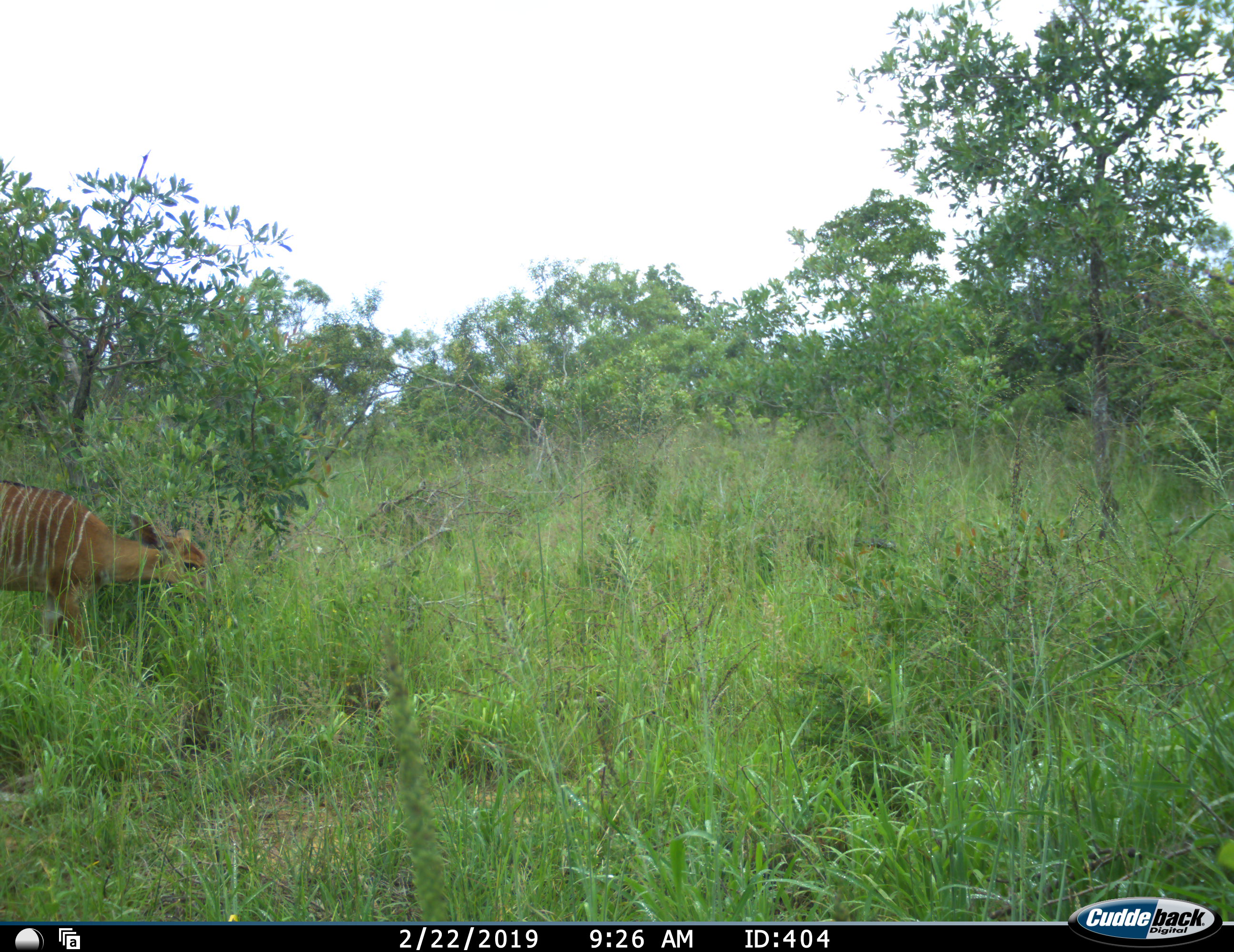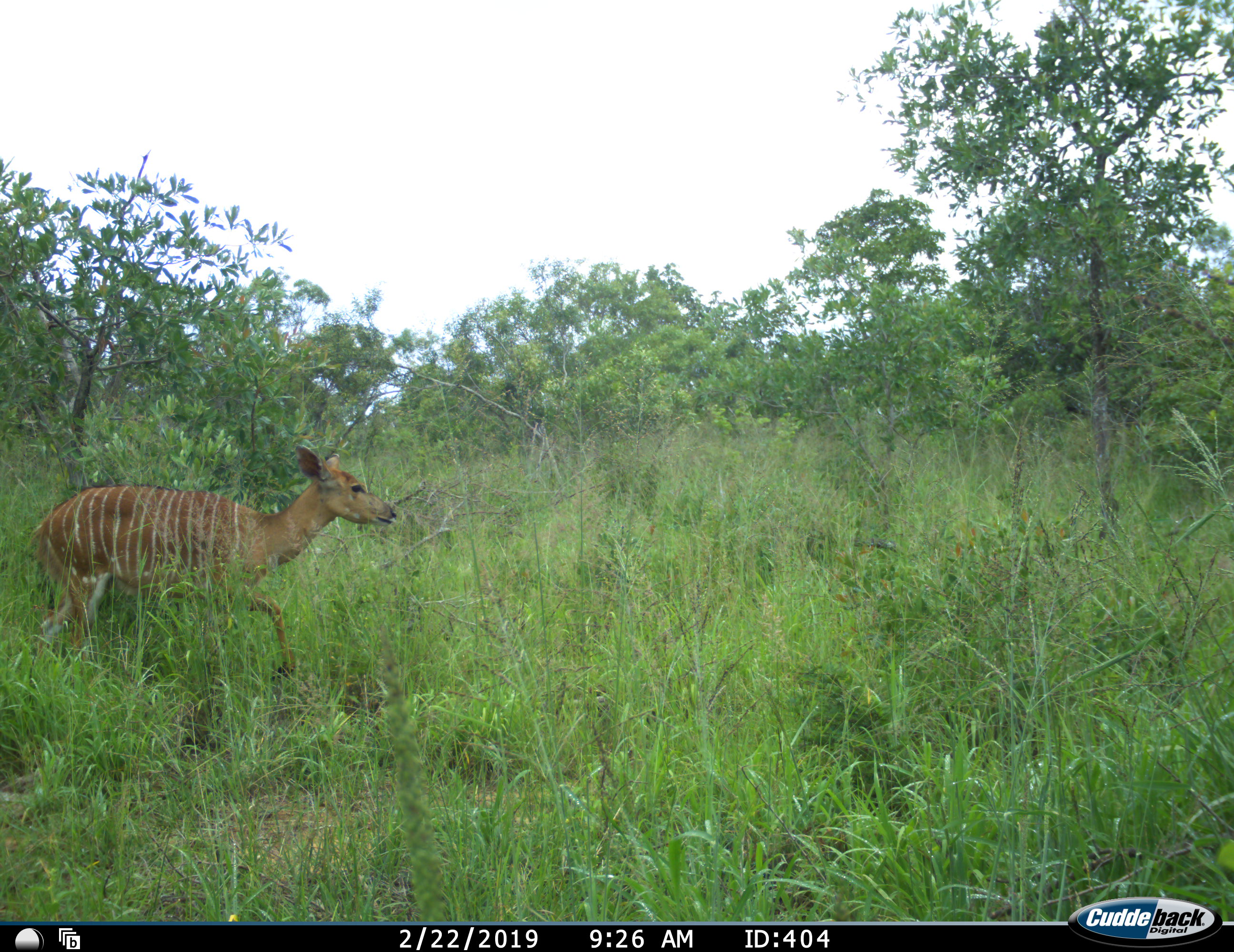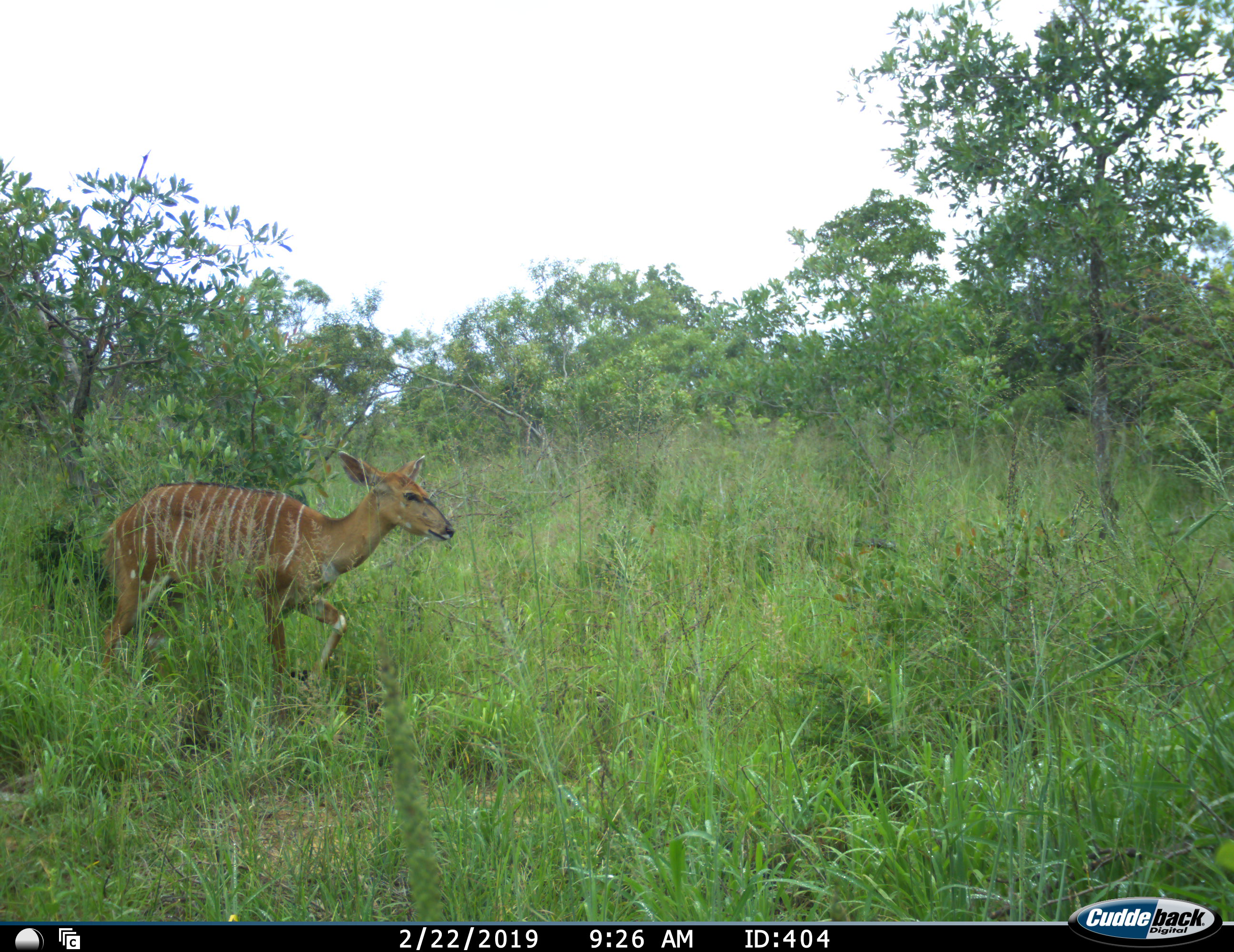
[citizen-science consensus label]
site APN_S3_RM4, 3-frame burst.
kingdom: Animalia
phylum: Chordata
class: Mammalia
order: Artiodactyla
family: Bovidae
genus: Tragelaphus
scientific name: Tragelaphus angasii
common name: nyala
Nyala (Tragelaphus angasii), count 1. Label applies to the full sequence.